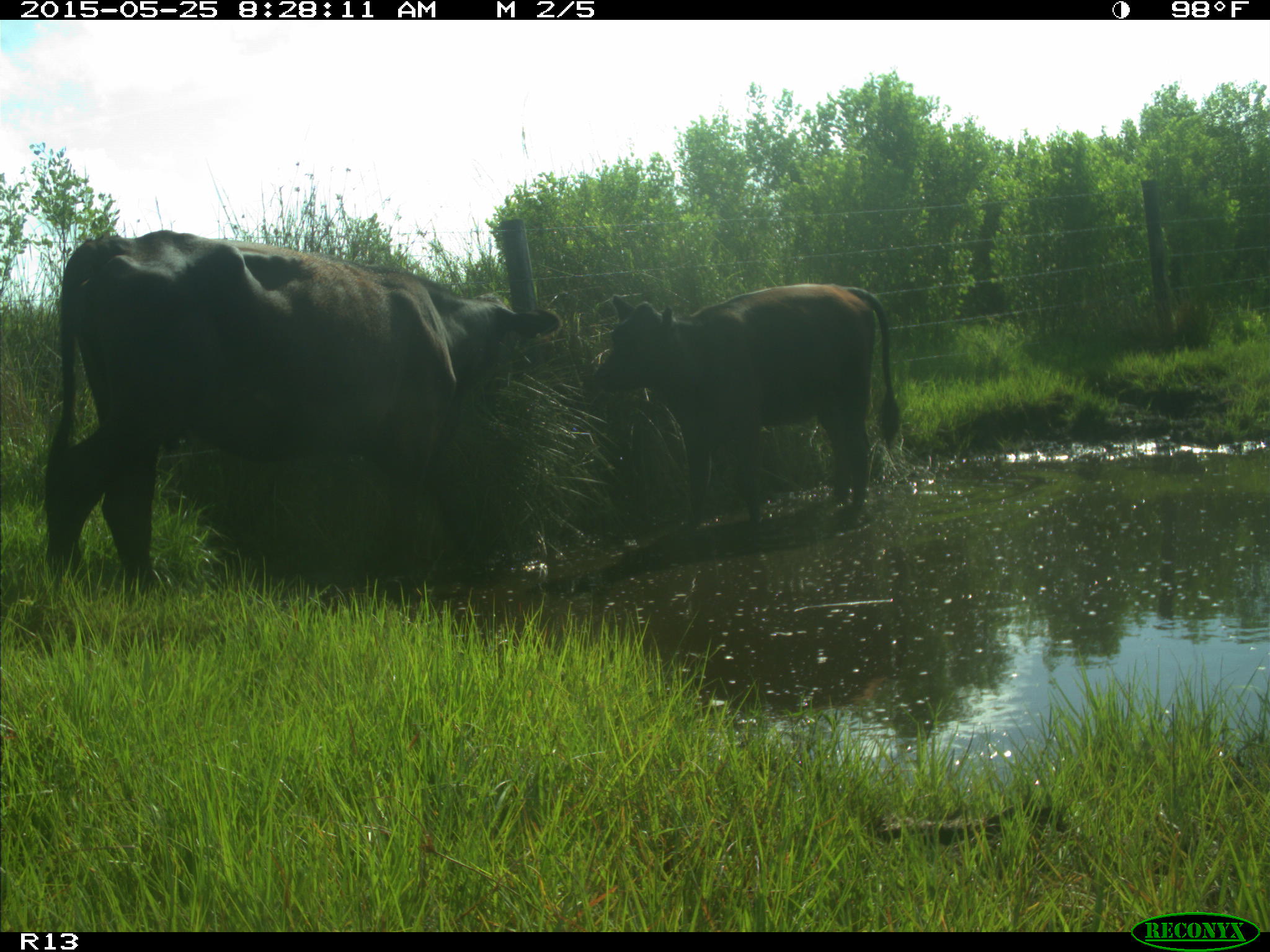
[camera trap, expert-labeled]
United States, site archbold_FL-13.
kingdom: Animalia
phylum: Chordata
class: Mammalia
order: Artiodactyla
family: Bovidae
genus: Bos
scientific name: Bos taurus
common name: domestic cow